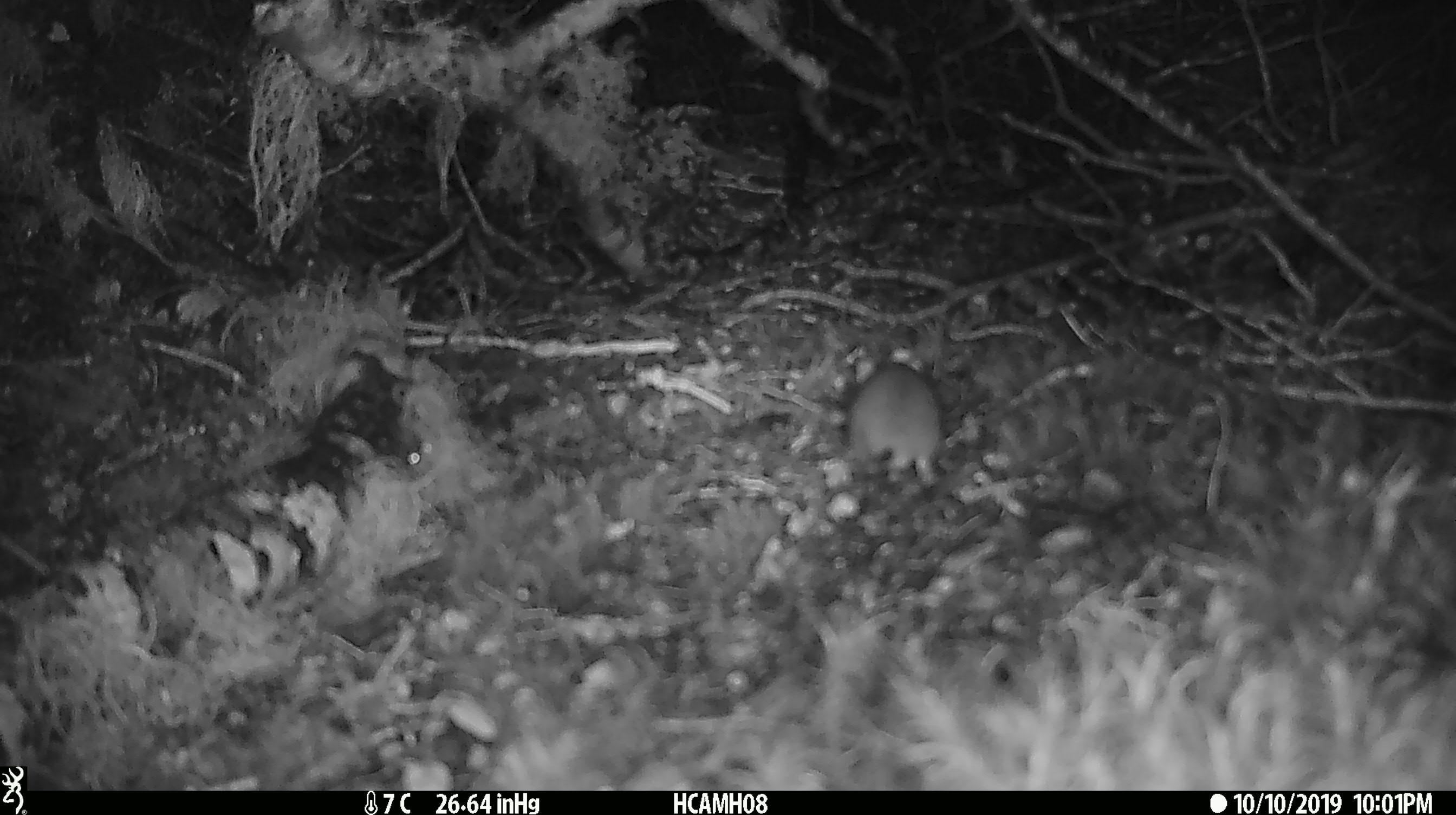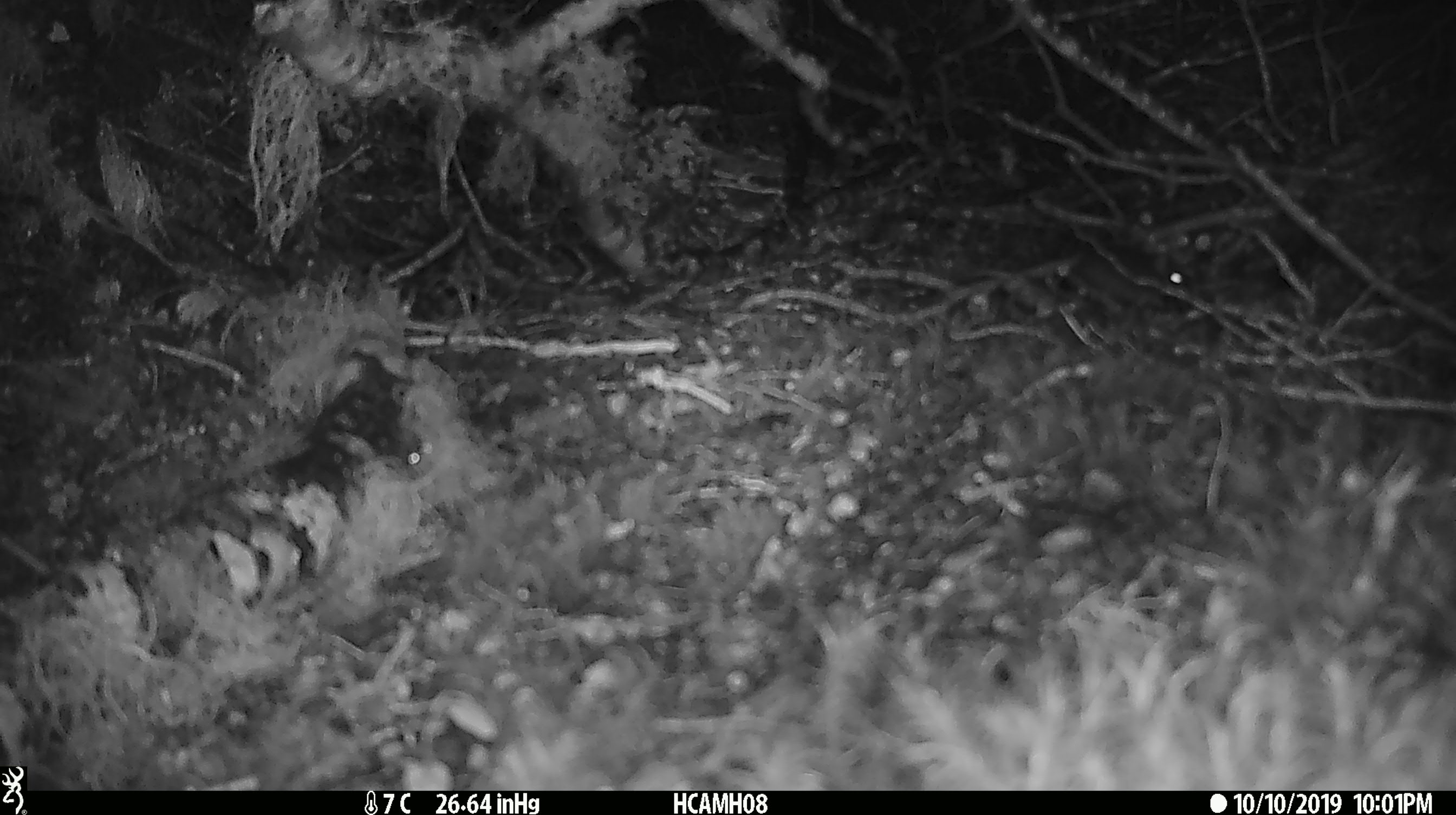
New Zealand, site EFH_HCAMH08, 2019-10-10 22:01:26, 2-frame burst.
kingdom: Animalia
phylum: Chordata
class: Mammalia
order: Rodentia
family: Muridae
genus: Mus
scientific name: Mus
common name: mouse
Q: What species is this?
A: Mouse (Mus).